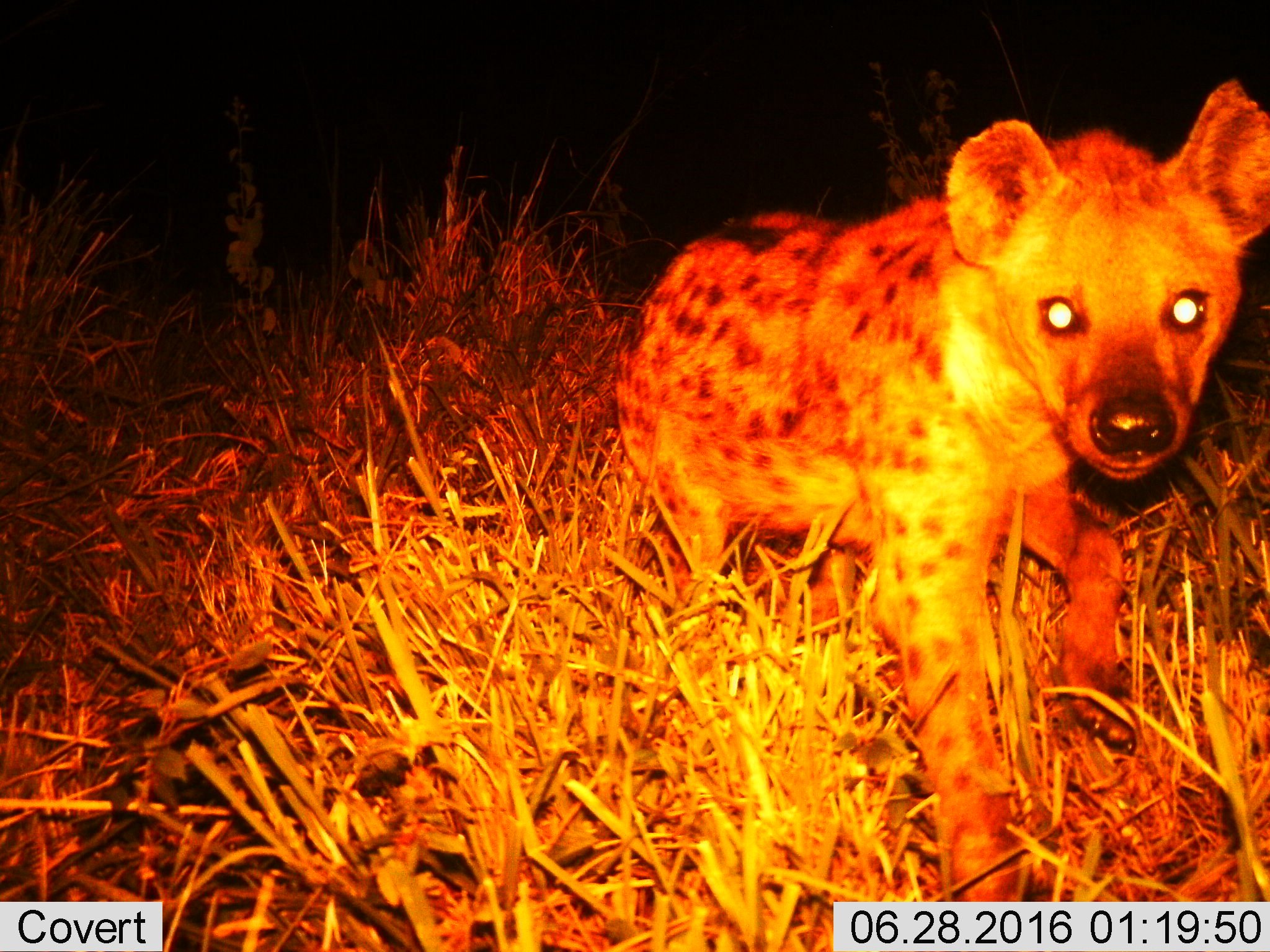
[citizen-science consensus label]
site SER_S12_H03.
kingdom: Animalia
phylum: Chordata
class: Mammalia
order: Carnivora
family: Hyaenidae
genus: Crocuta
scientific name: Crocuta crocuta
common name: spotted hyena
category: hyenaspotted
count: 1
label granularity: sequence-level